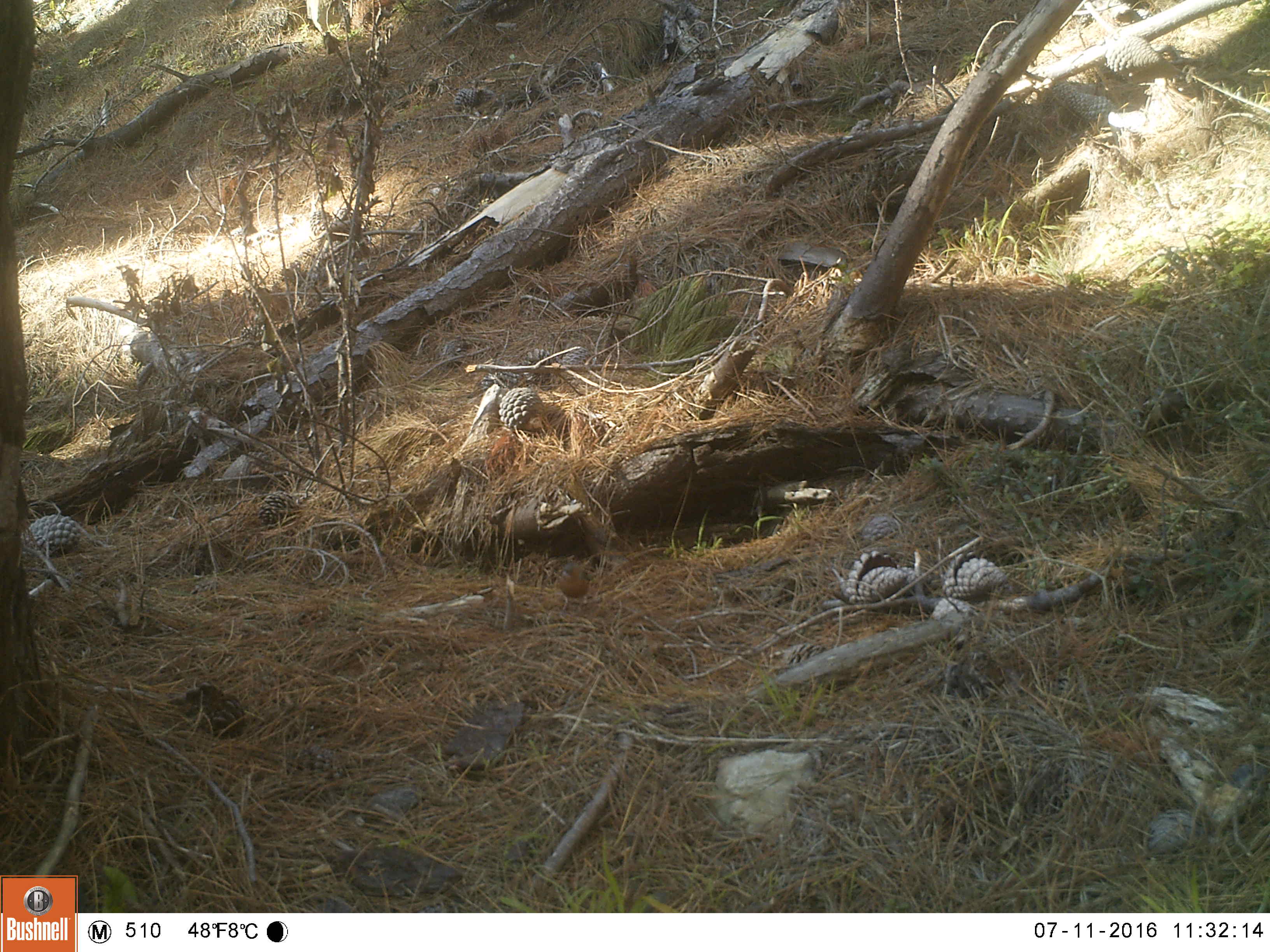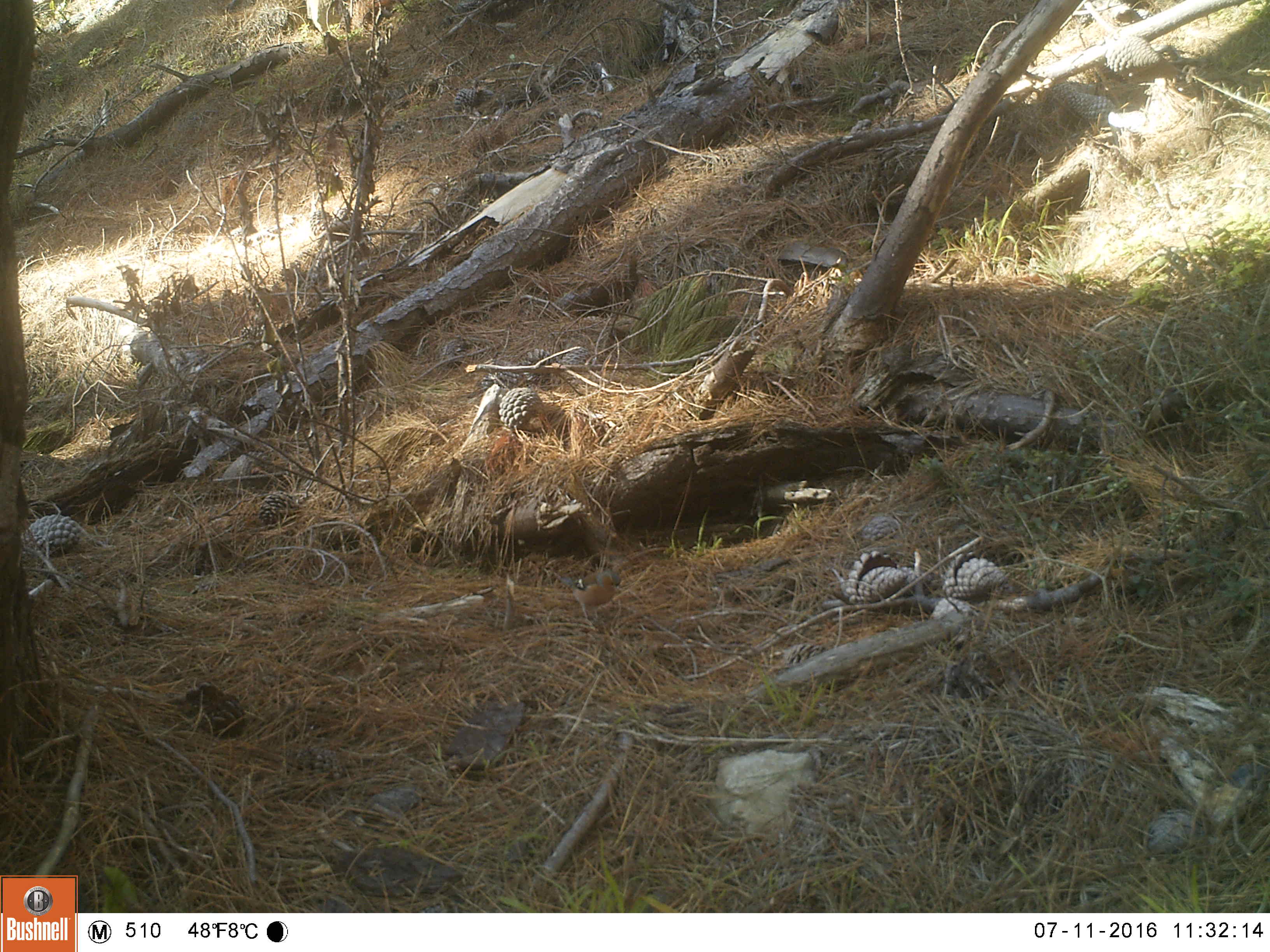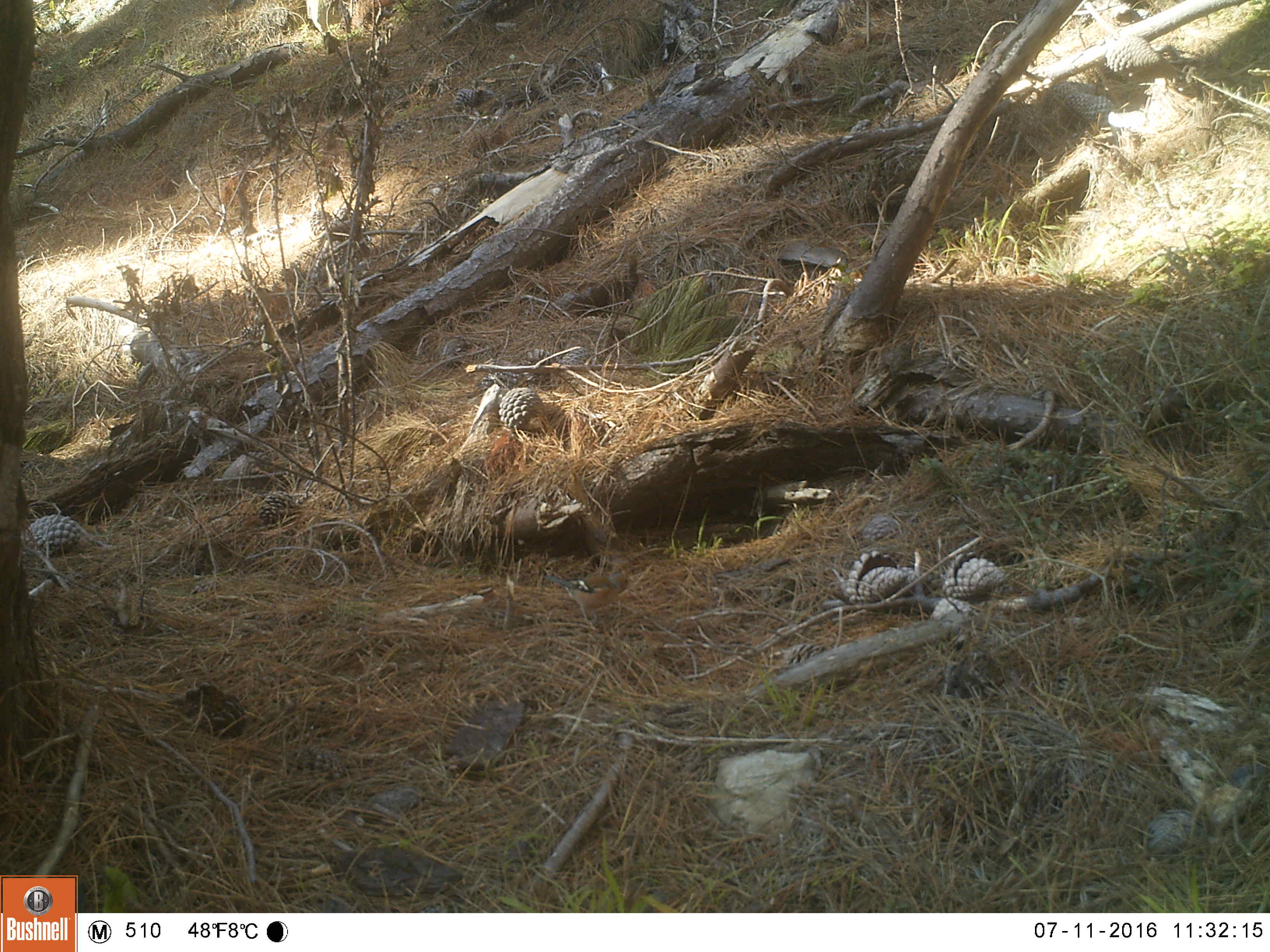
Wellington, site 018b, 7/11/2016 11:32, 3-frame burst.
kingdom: Animalia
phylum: Chordata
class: Aves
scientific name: Aves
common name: bird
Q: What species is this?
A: Bird (Aves).